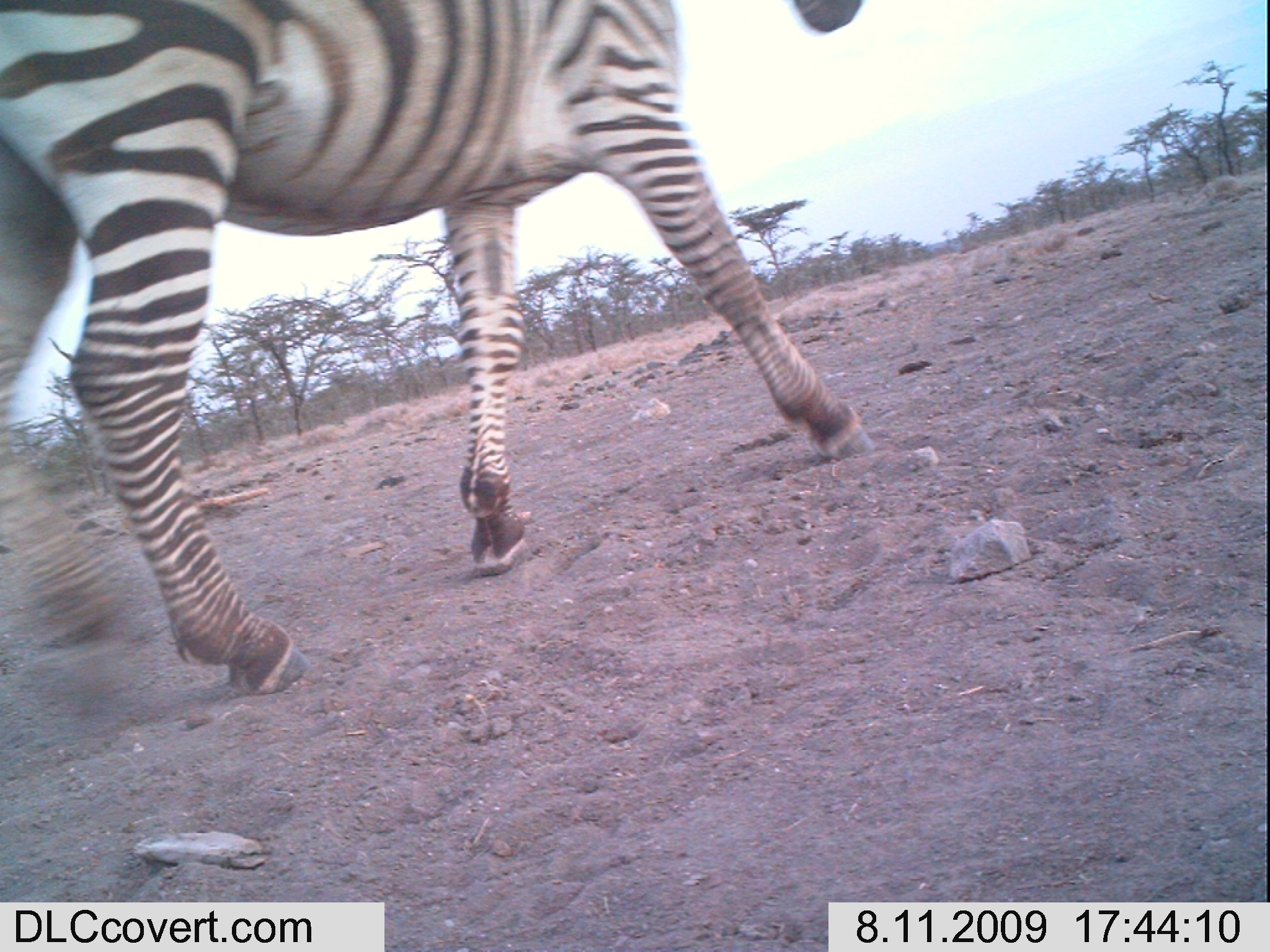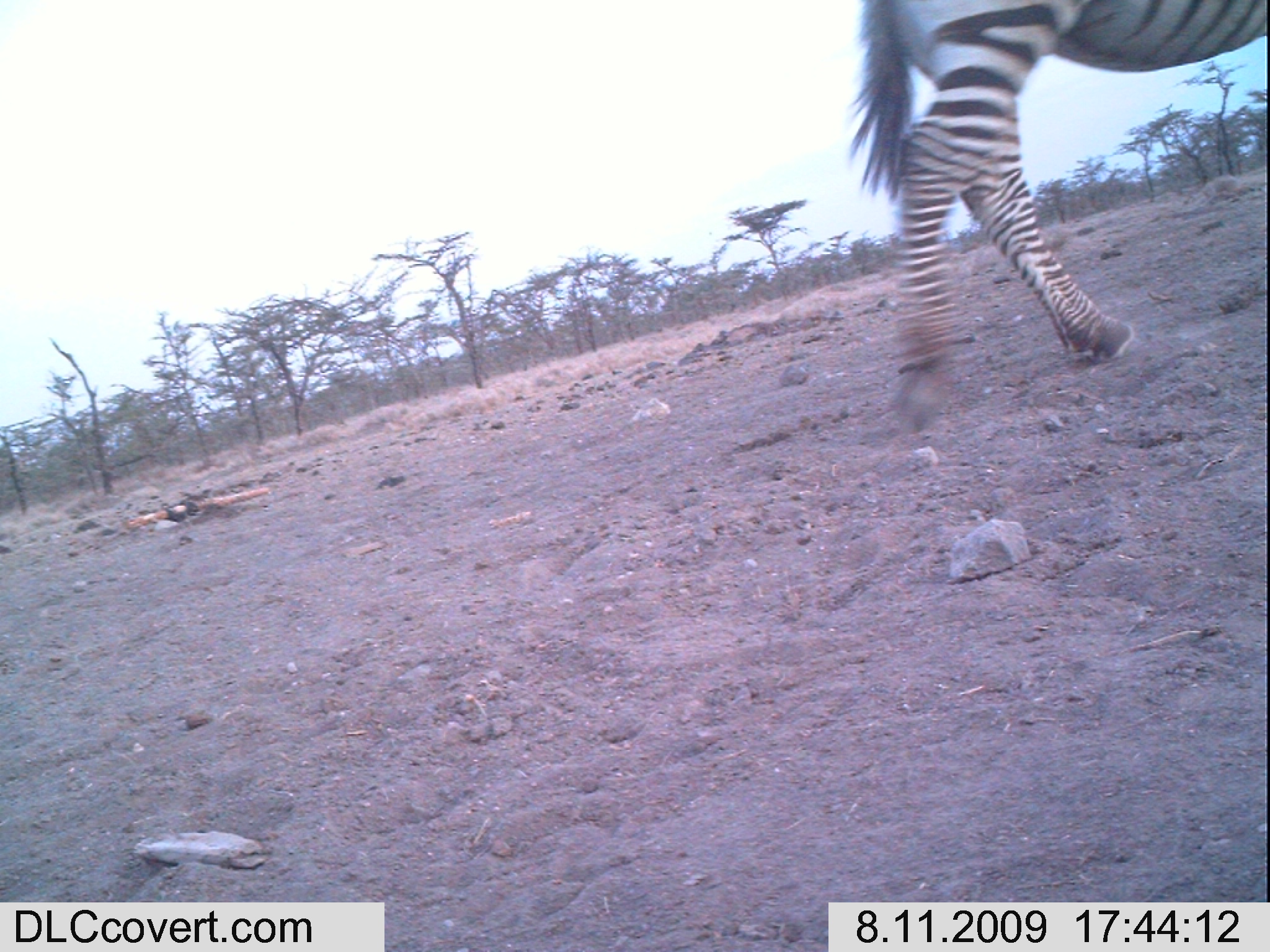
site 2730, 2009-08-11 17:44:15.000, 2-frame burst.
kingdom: Animalia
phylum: Chordata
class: Mammalia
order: Perissodactyla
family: Equidae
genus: Equus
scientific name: Equus quagga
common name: plains zebra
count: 1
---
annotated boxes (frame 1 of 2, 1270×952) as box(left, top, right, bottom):
equus quagga: box(0, 0, 875, 703)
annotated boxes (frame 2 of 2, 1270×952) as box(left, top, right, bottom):
equus quagga: box(850, 0, 1270, 436)